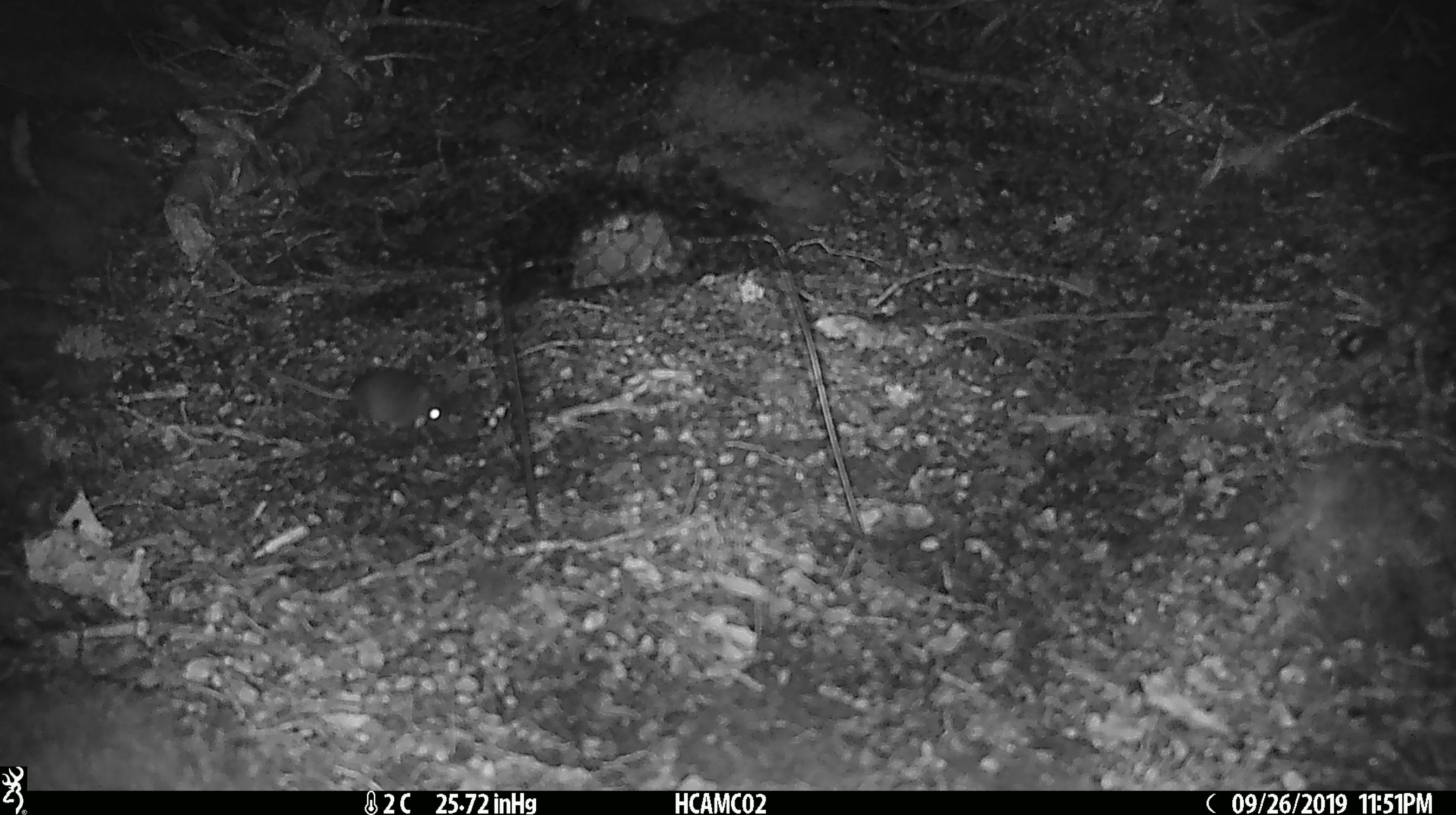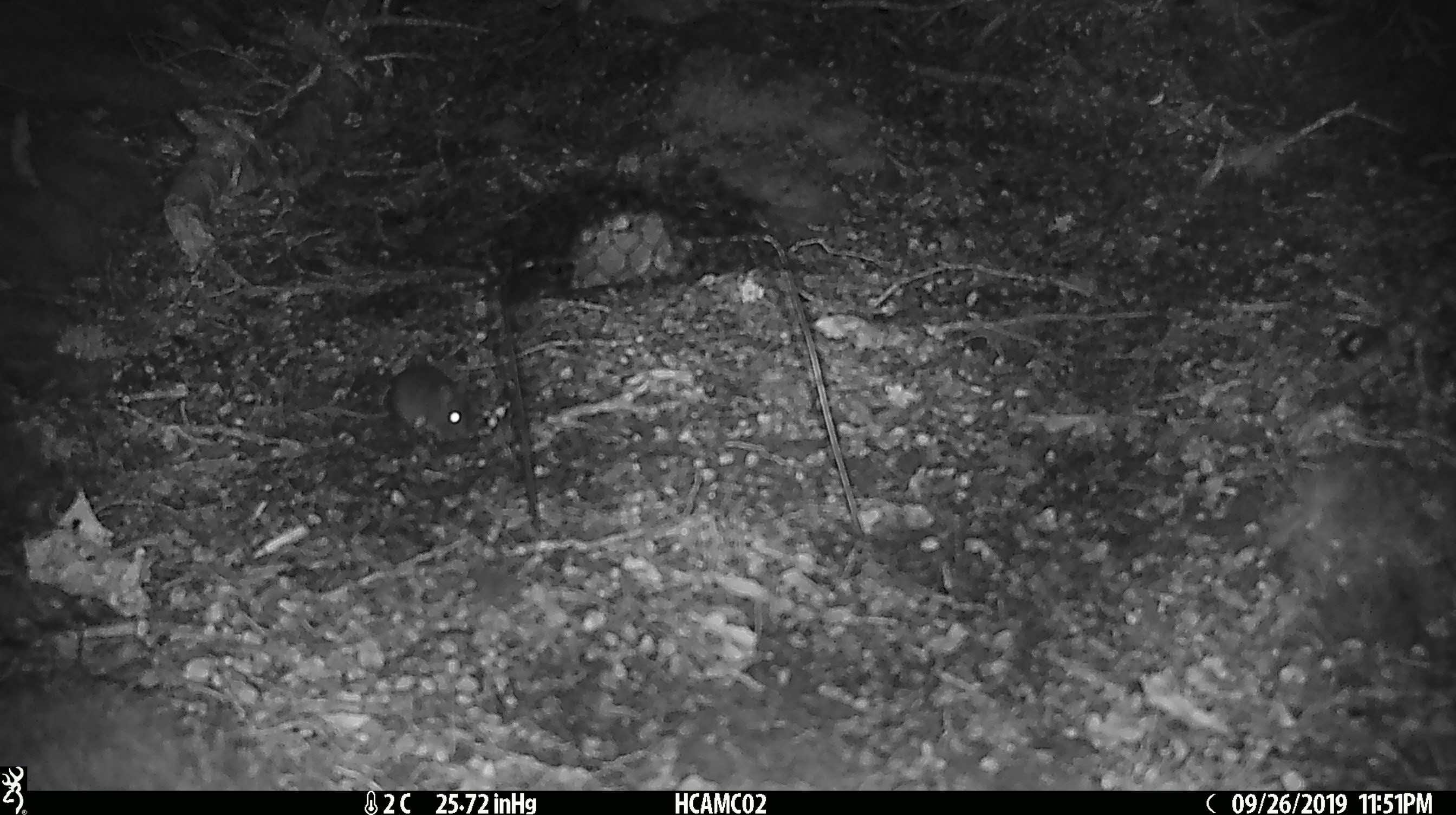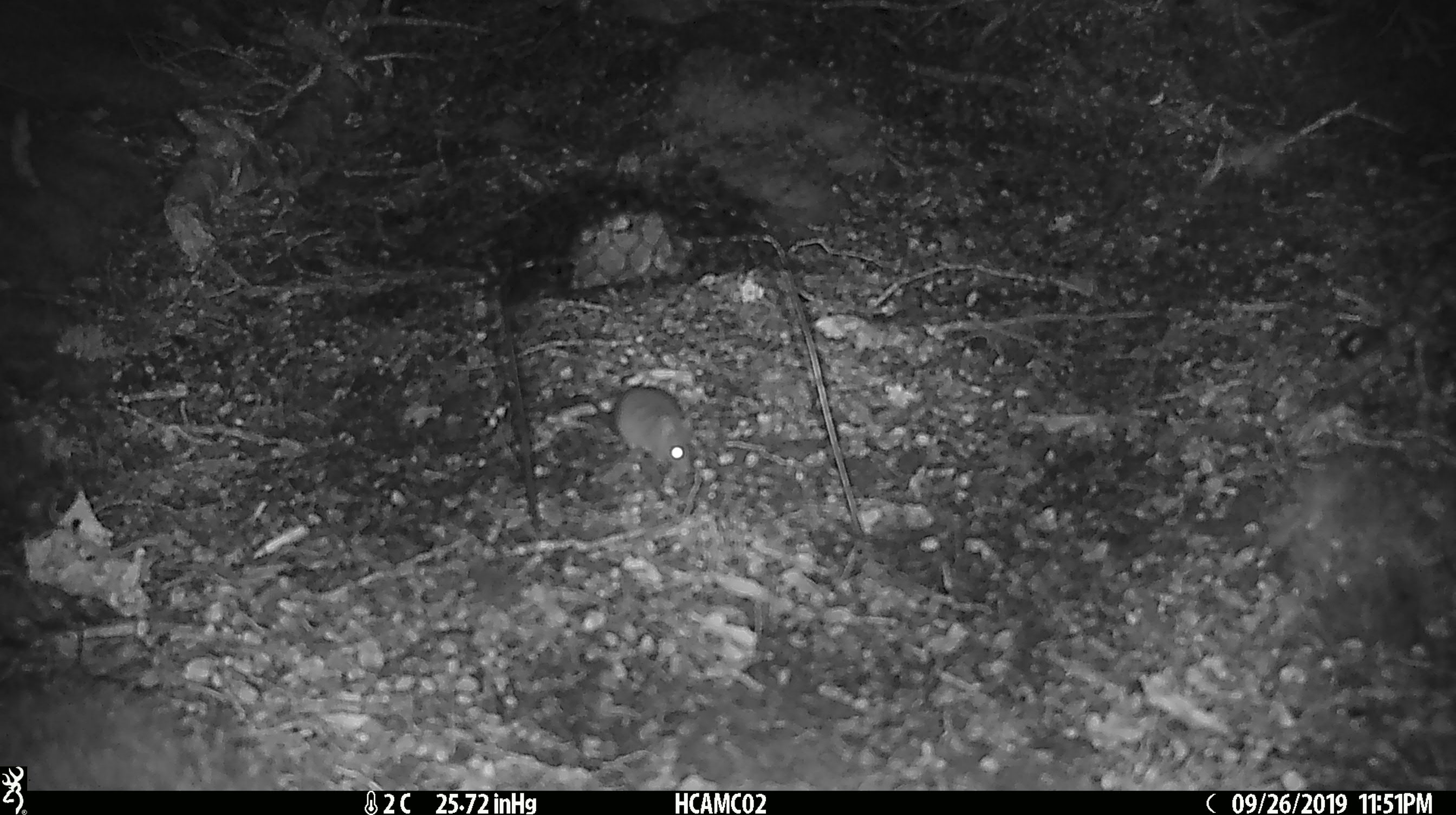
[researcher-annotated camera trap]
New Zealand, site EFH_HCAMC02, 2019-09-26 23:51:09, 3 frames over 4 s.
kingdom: Animalia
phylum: Chordata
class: Mammalia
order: Rodentia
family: Muridae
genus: Mus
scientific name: Mus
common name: mouse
Mouse (Mus).